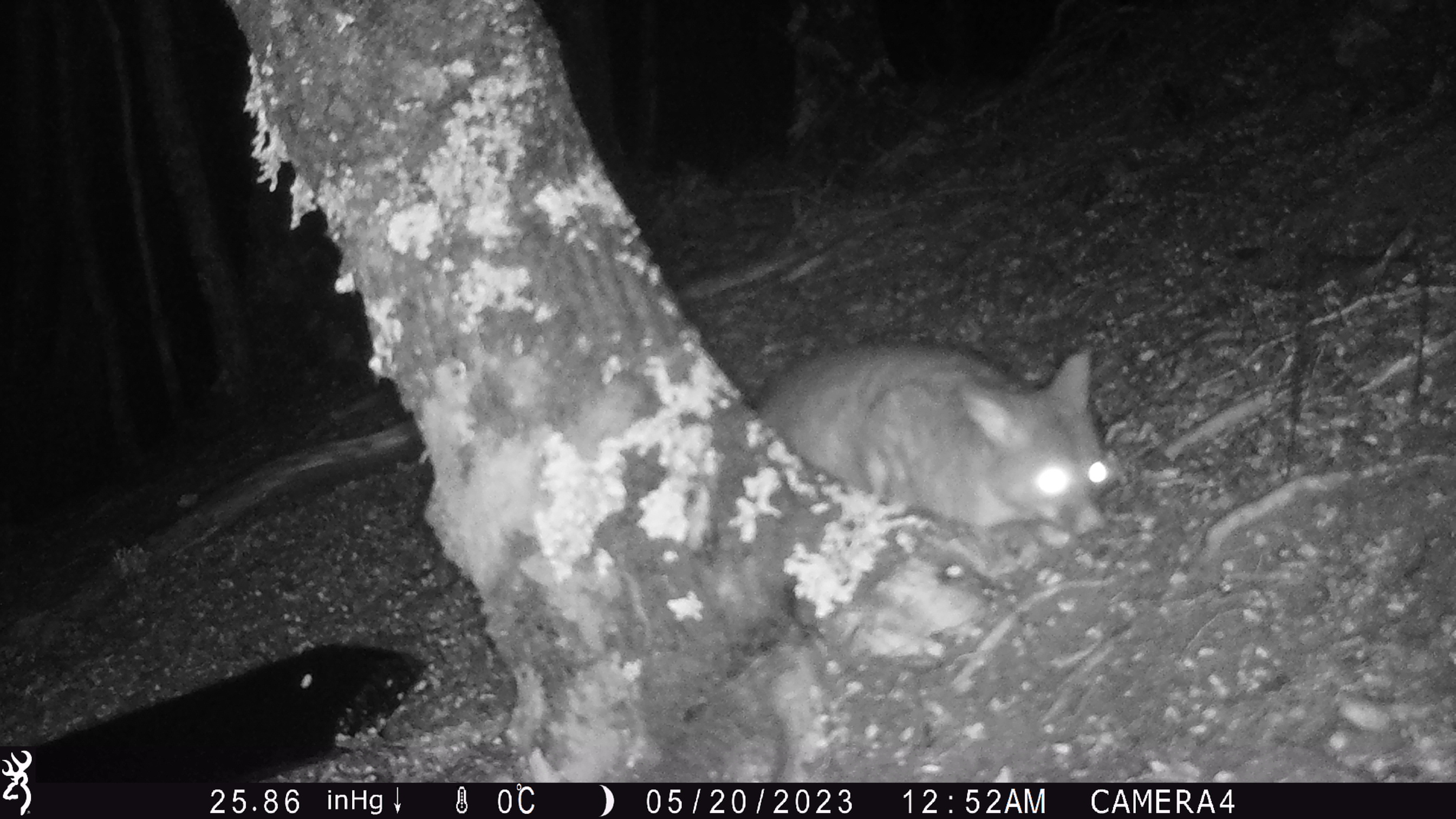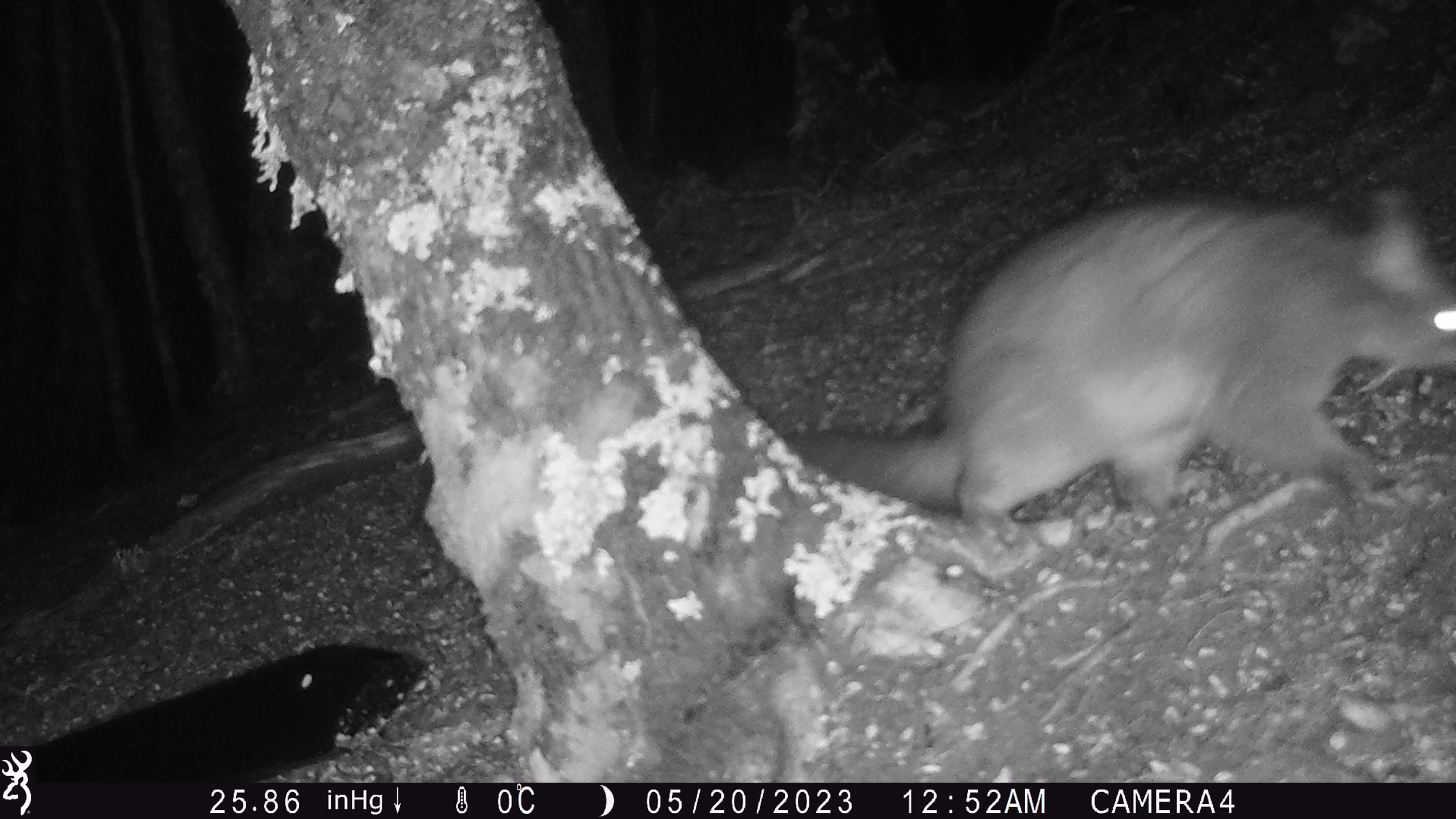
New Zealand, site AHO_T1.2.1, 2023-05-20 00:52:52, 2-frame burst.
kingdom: Animalia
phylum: Chordata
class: Mammalia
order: Carnivora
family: Mustelidae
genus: Mustela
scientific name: Mustela erminea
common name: stoat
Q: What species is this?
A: Stoat (Mustela erminea).